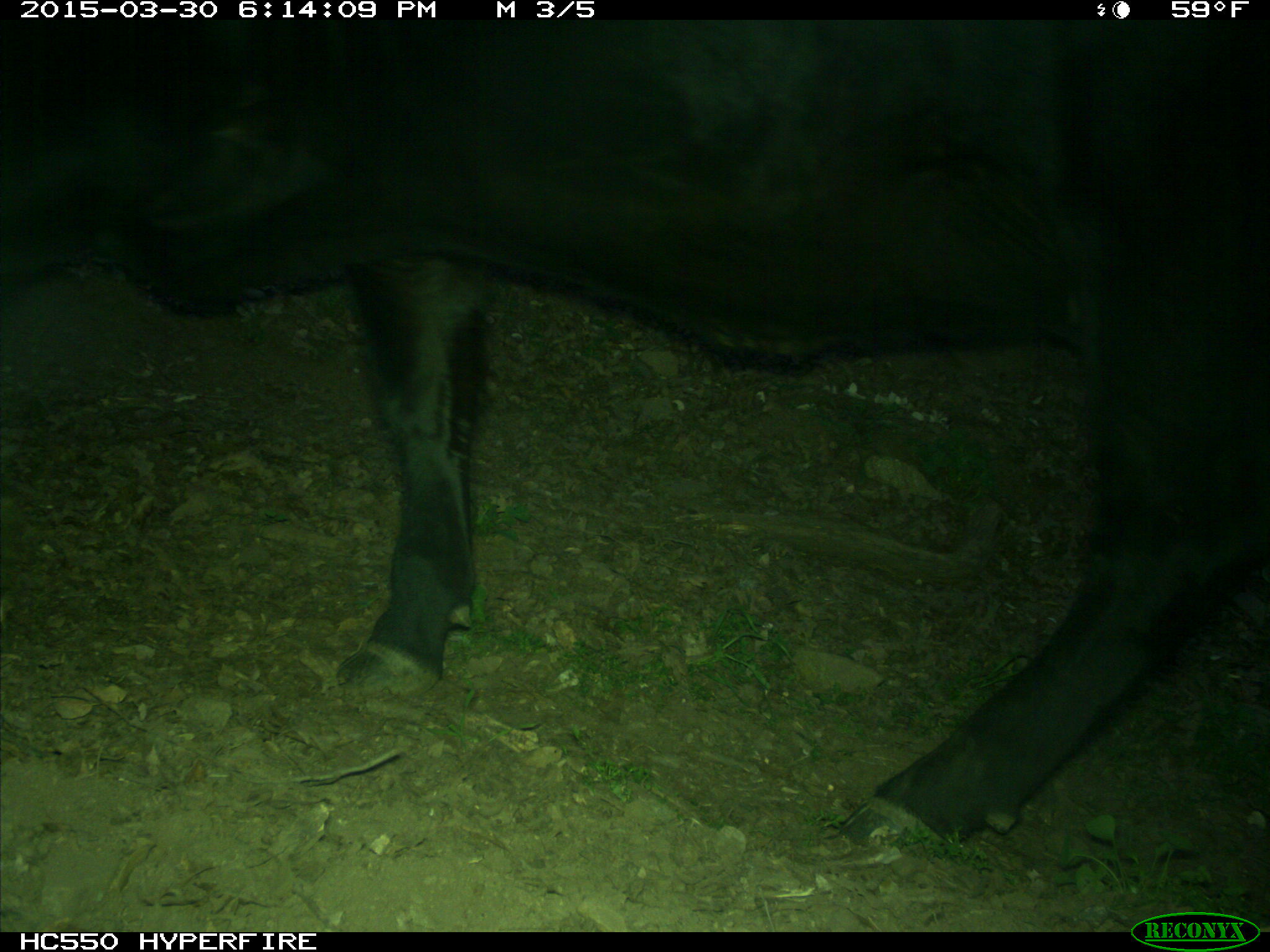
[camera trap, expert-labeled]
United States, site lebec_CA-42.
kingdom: Animalia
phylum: Chordata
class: Mammalia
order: Artiodactyla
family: Bovidae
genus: Bos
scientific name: Bos taurus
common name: domestic cow